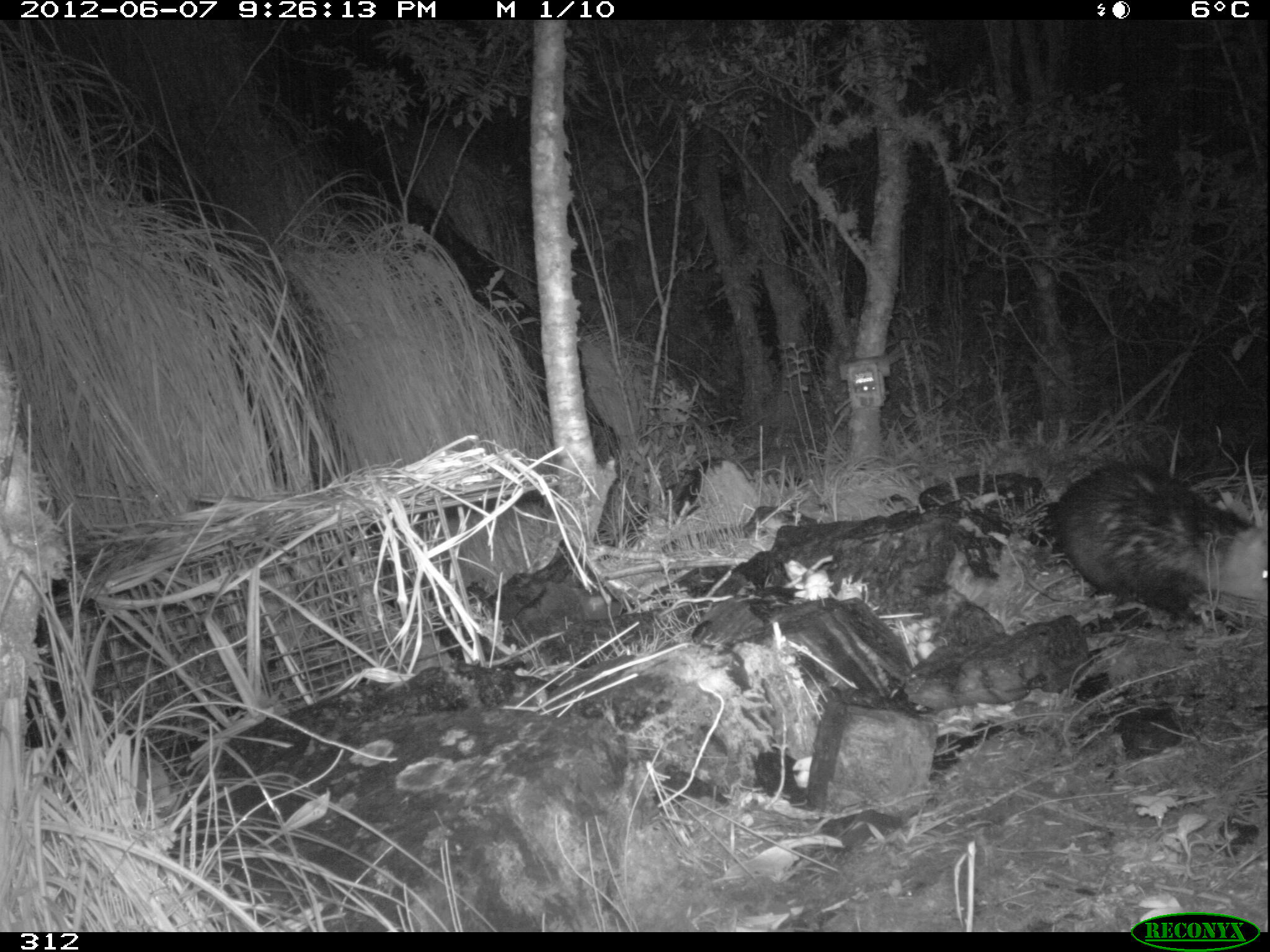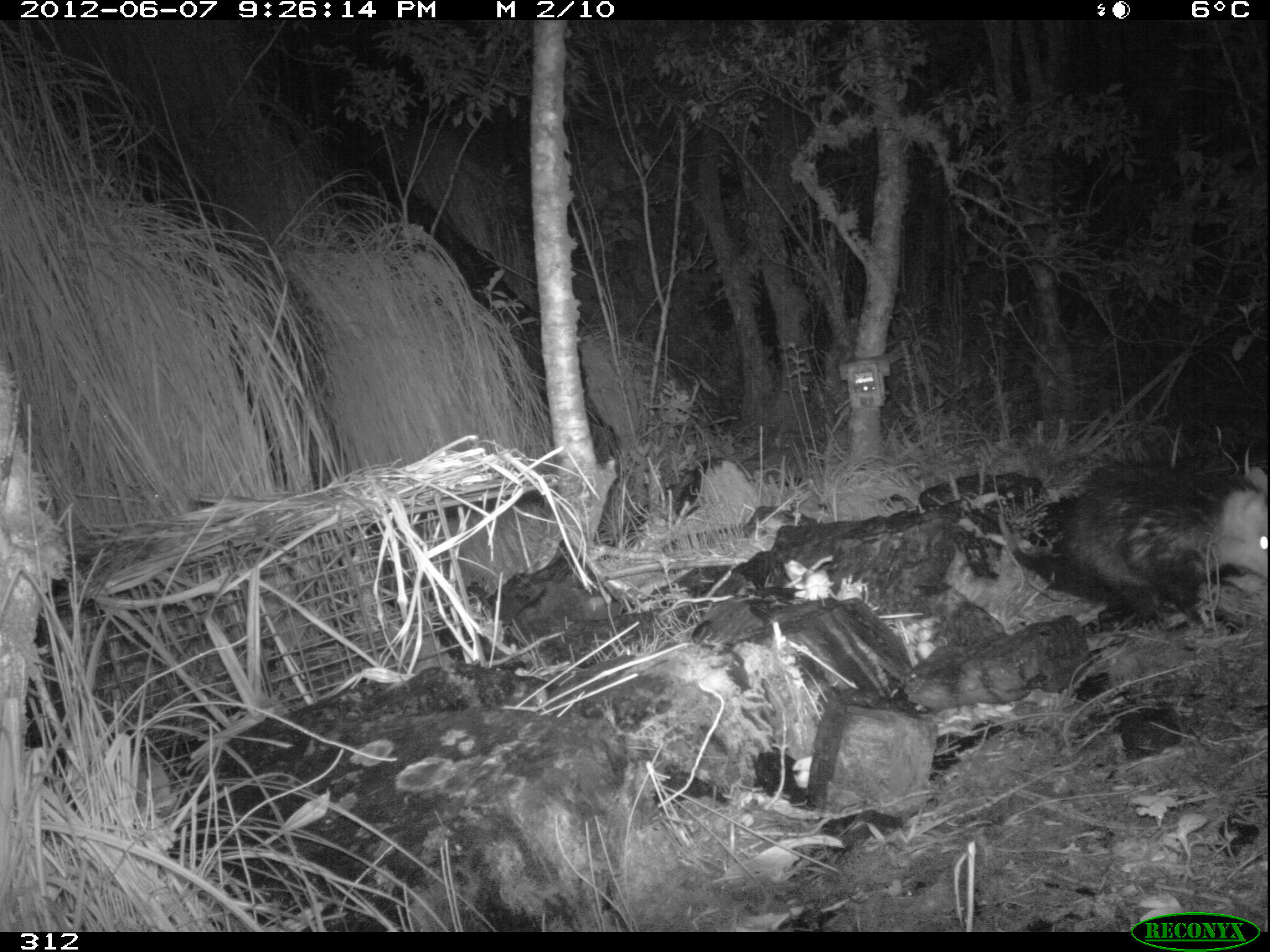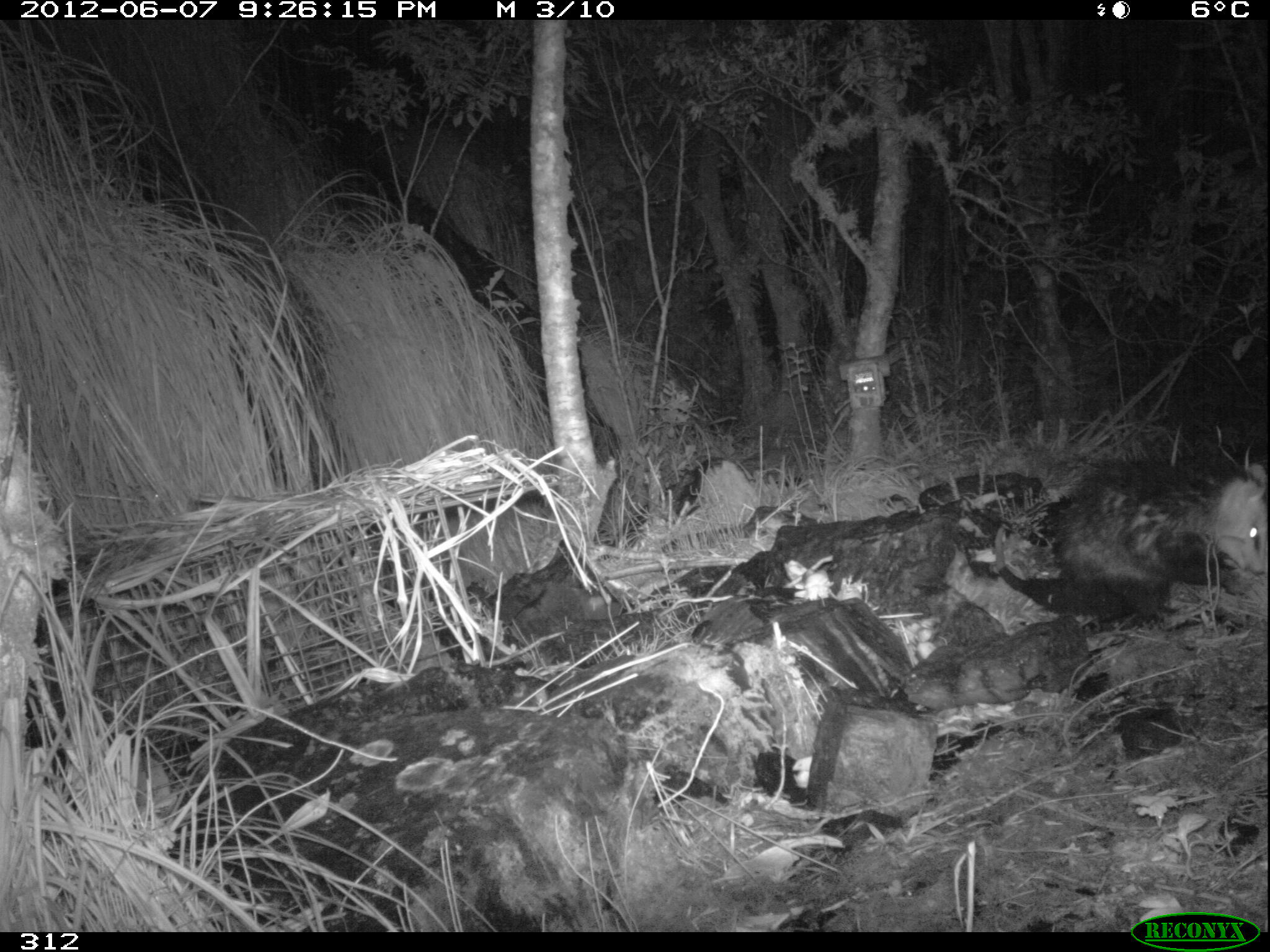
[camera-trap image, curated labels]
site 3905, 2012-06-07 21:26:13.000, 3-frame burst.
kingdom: Animalia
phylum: Chordata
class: Mammalia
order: Didelphimorphia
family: Didelphidae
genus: Didelphis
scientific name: Didelphis pernigra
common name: andean white-eared opossum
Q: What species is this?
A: Didelphis pernigra (andean white-eared opossum).